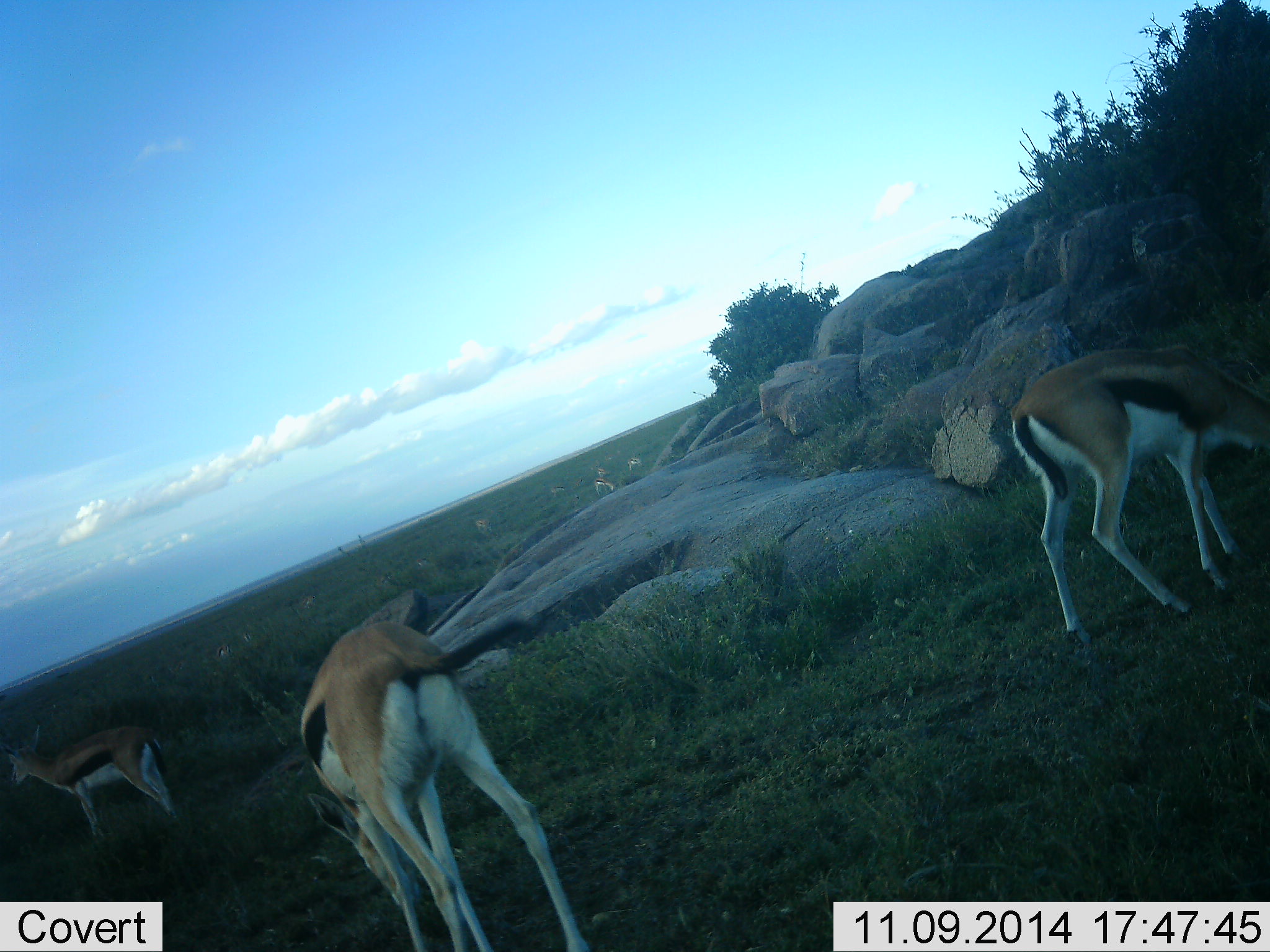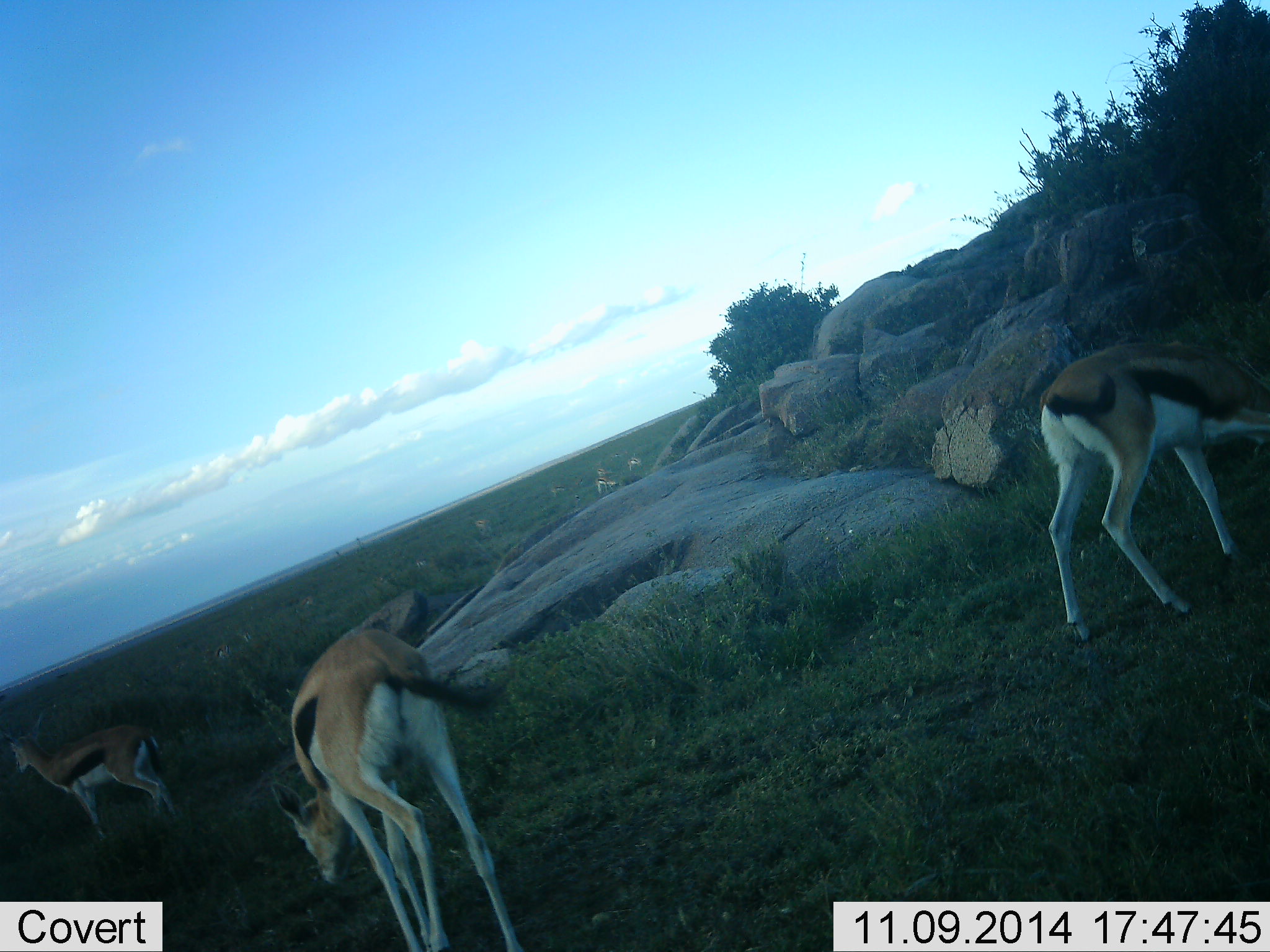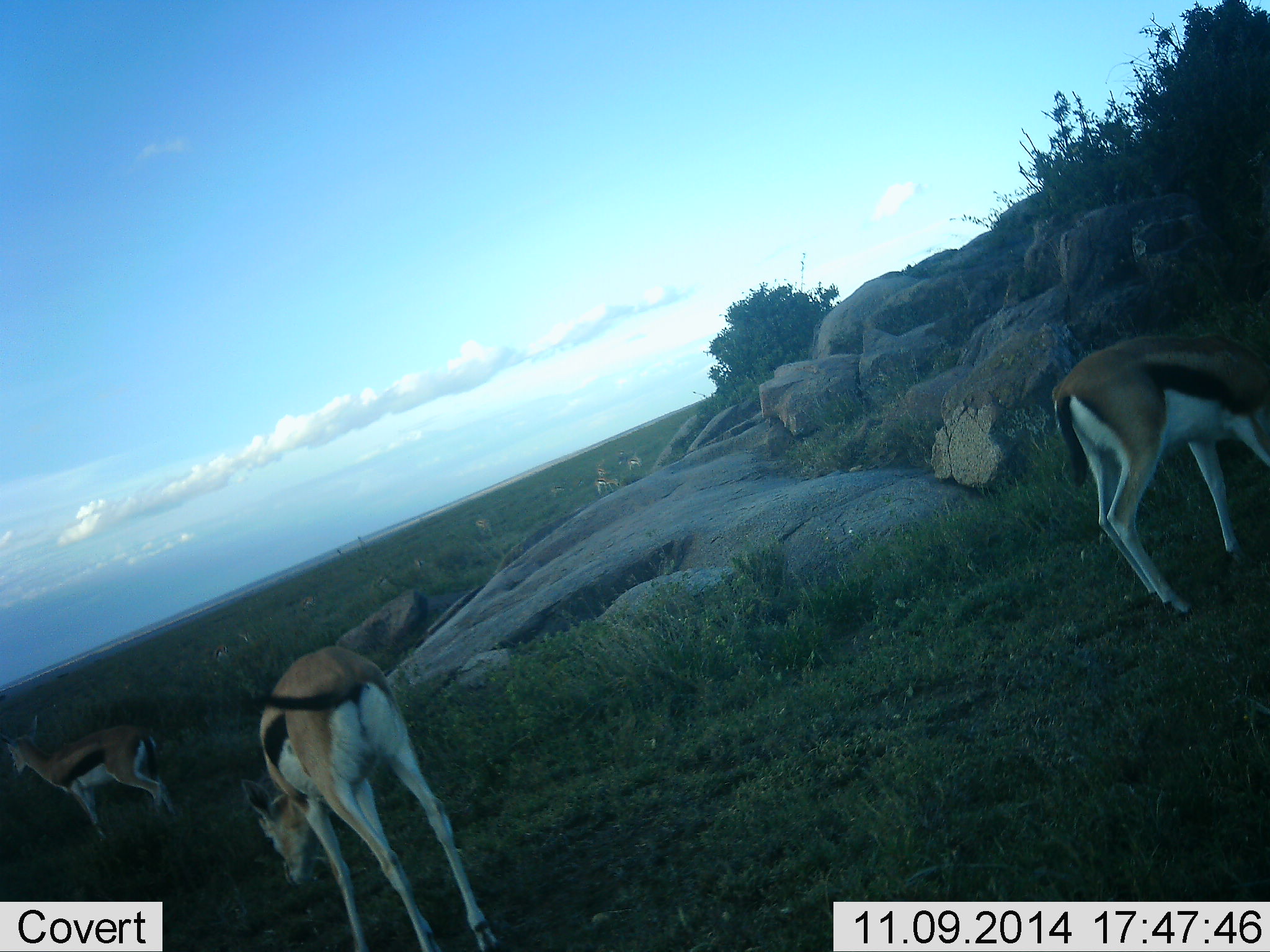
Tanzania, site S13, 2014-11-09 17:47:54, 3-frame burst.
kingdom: Animalia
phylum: Chordata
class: Mammalia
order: Artiodactyla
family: Bovidae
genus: Eudorcas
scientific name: Eudorcas thomsonii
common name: thomson's gazelle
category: gazellethomsons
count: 3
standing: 60%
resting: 0%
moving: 20%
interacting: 0%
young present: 0%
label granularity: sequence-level